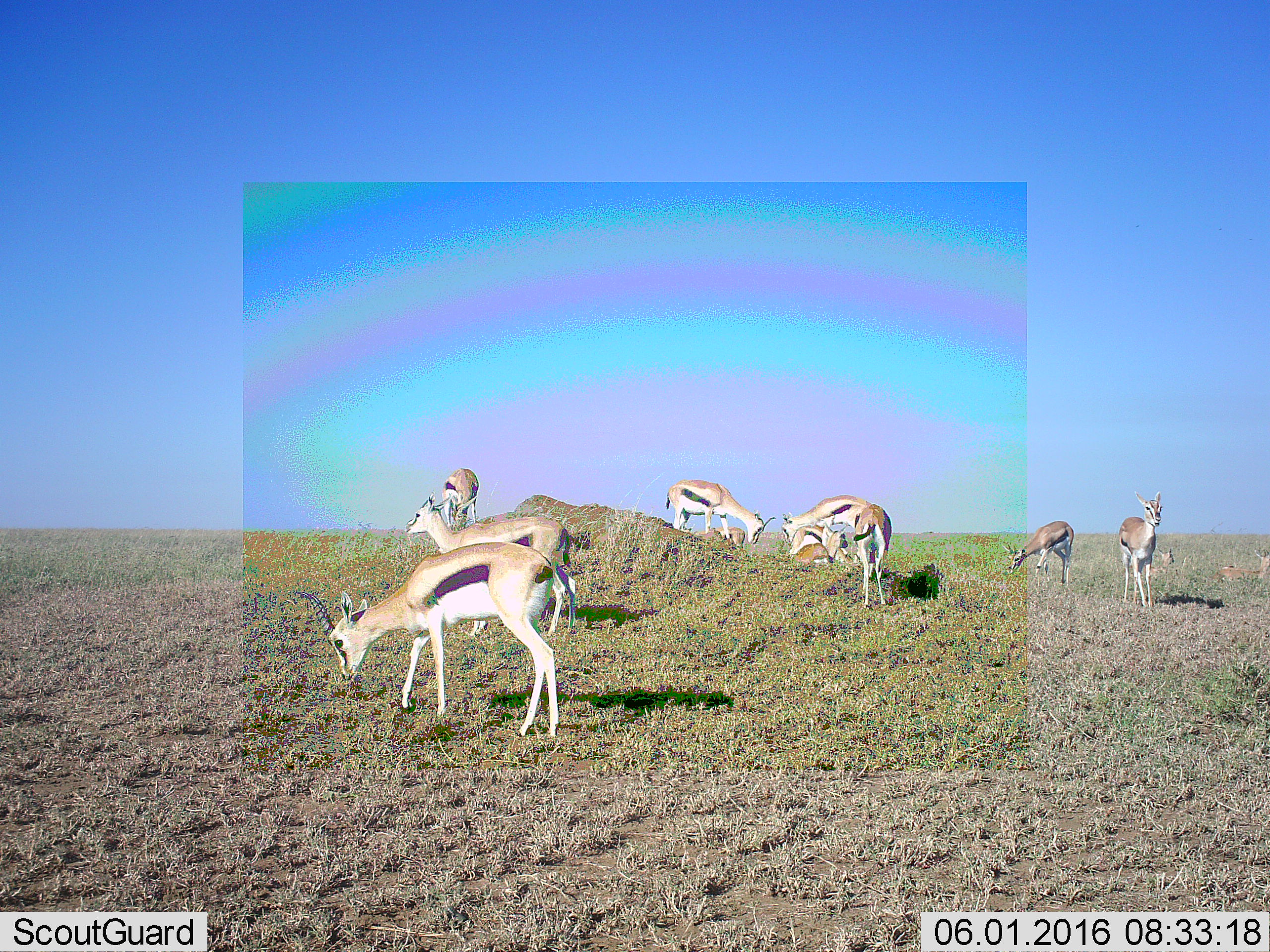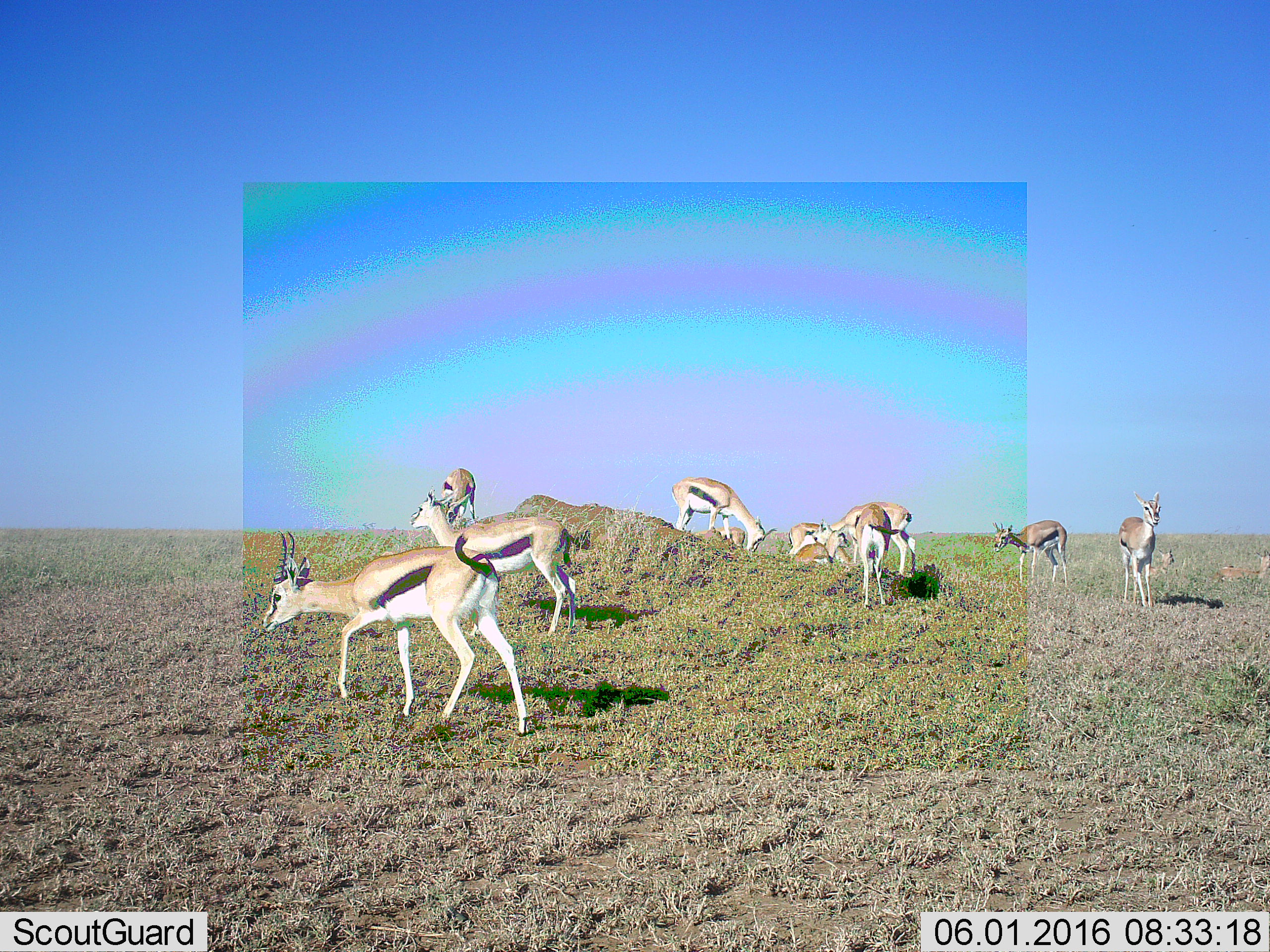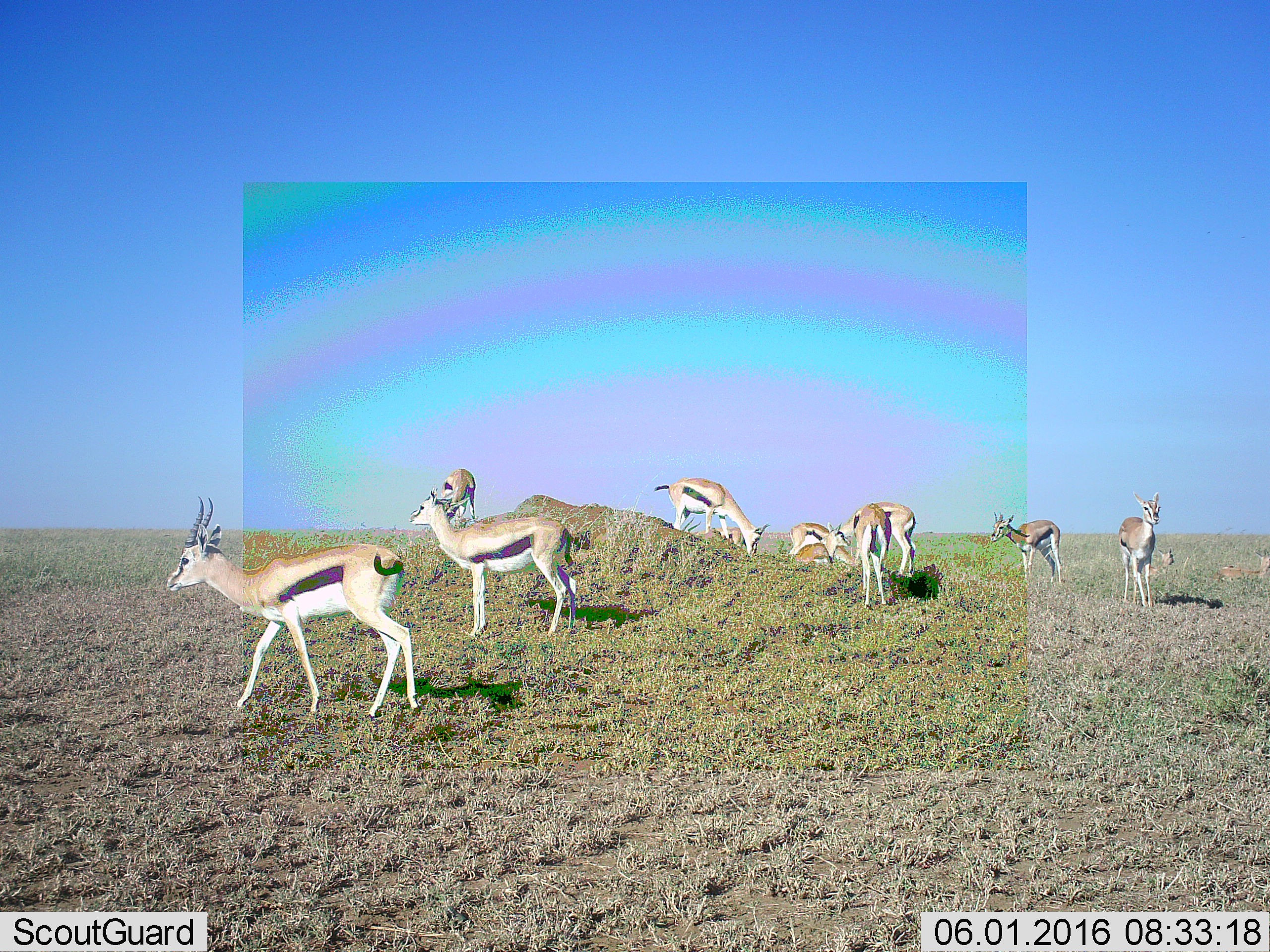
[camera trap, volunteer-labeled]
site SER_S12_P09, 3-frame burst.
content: unidentified animal